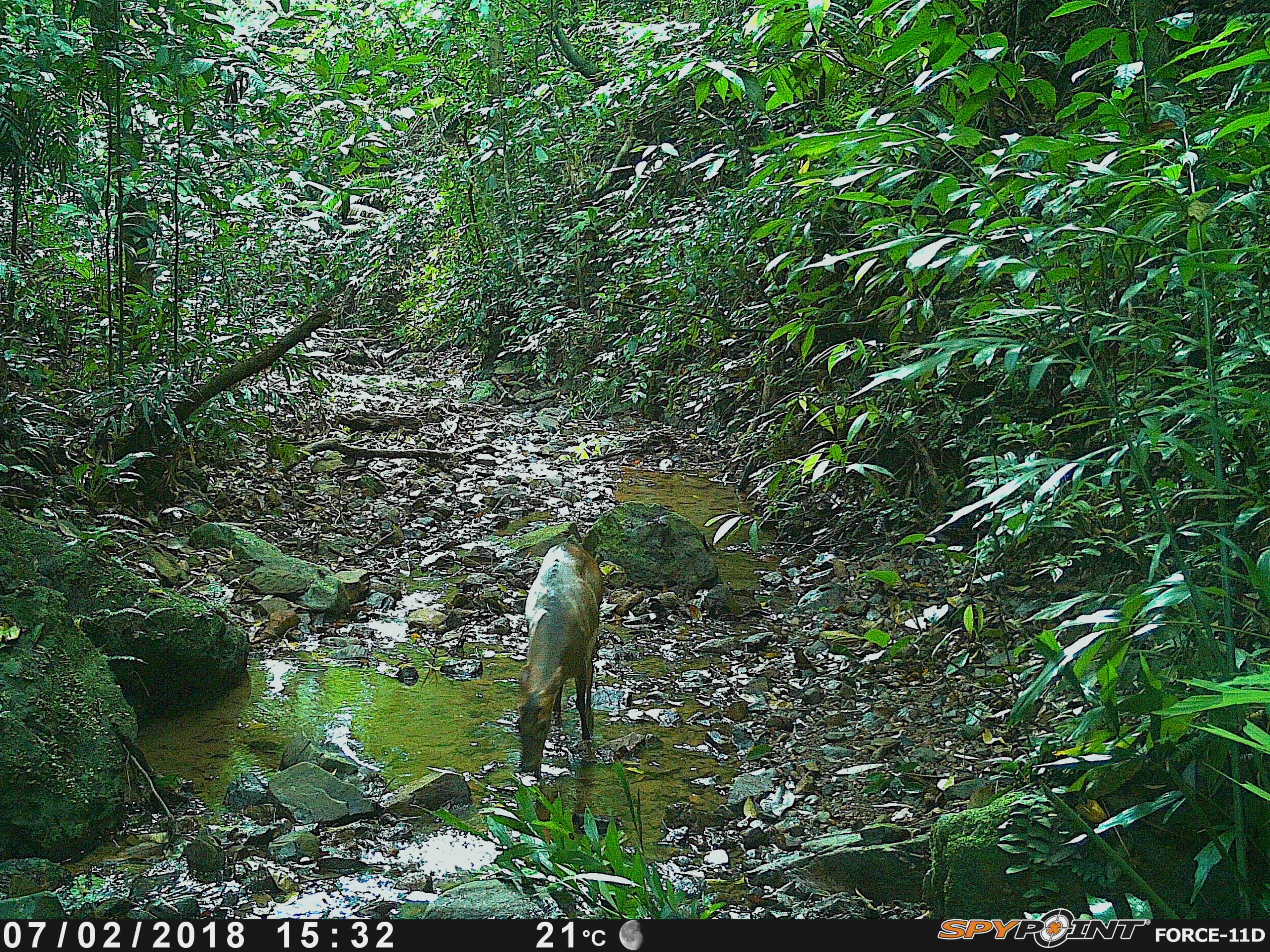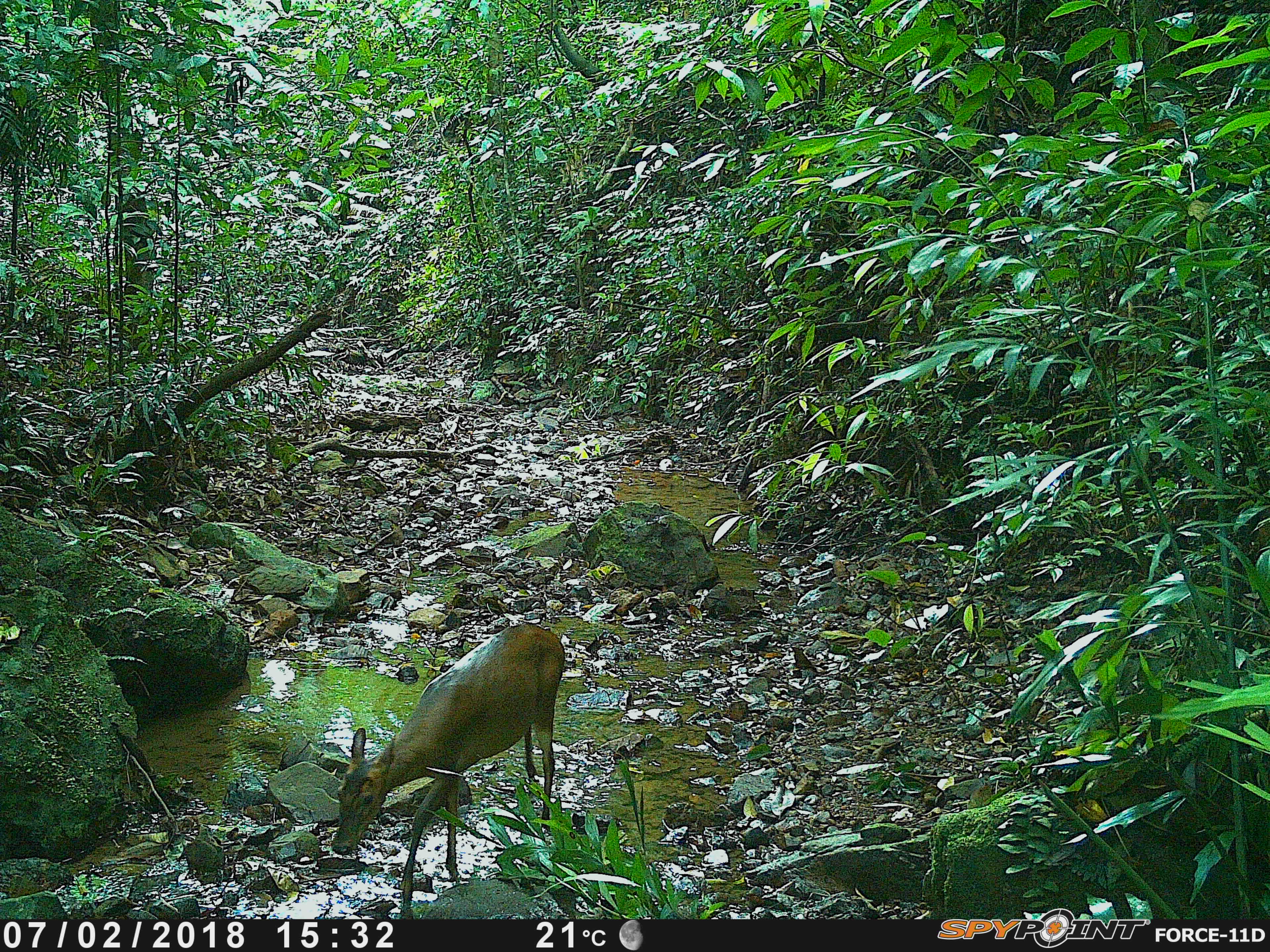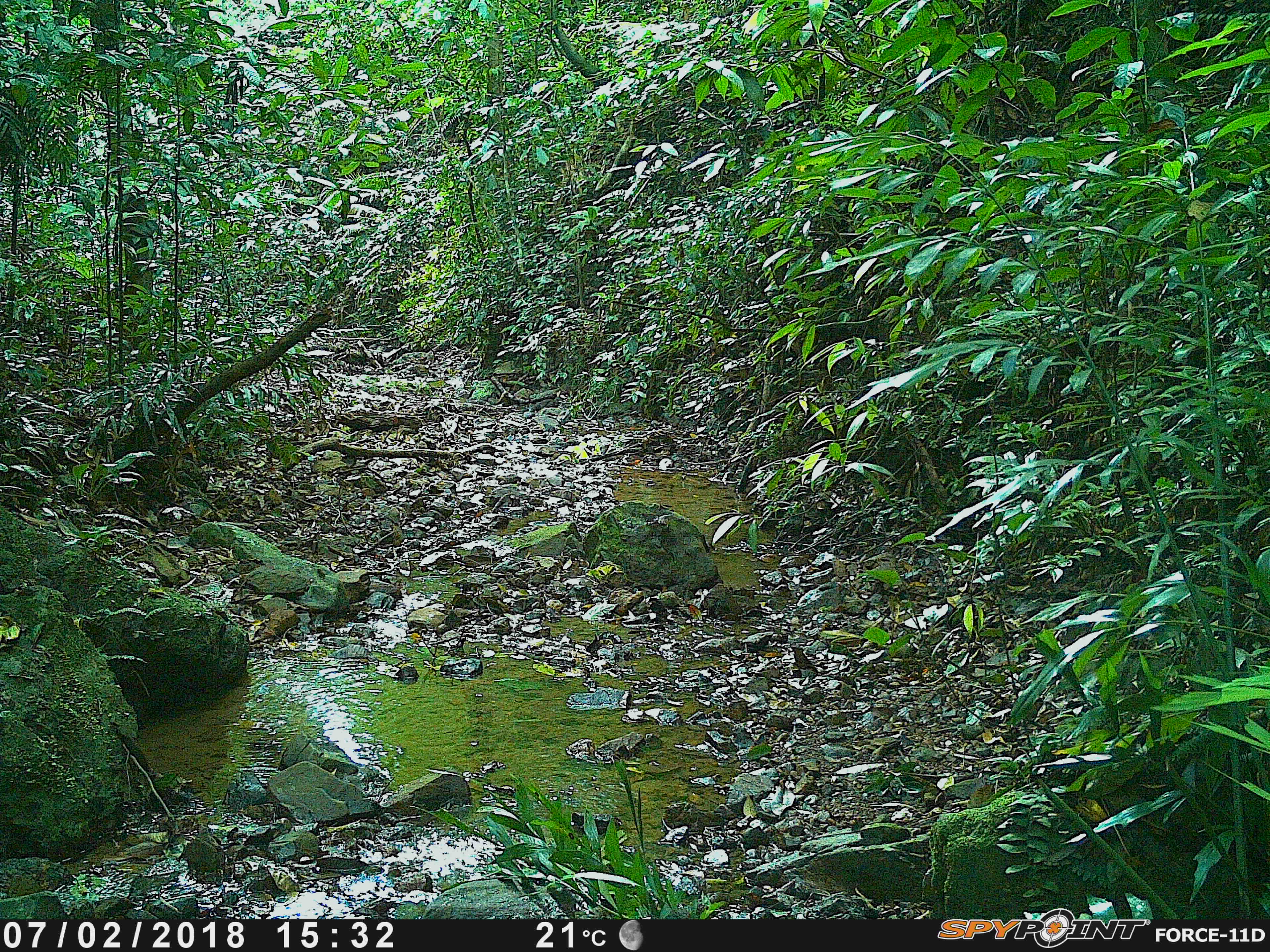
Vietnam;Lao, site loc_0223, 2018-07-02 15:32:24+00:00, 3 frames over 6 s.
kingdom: Animalia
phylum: Chordata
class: Mammalia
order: Artiodactyla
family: Cervidae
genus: Muntiacus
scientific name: Muntiacus vuquangensis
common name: large-antlered muntjac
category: large antlered muntjac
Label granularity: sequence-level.